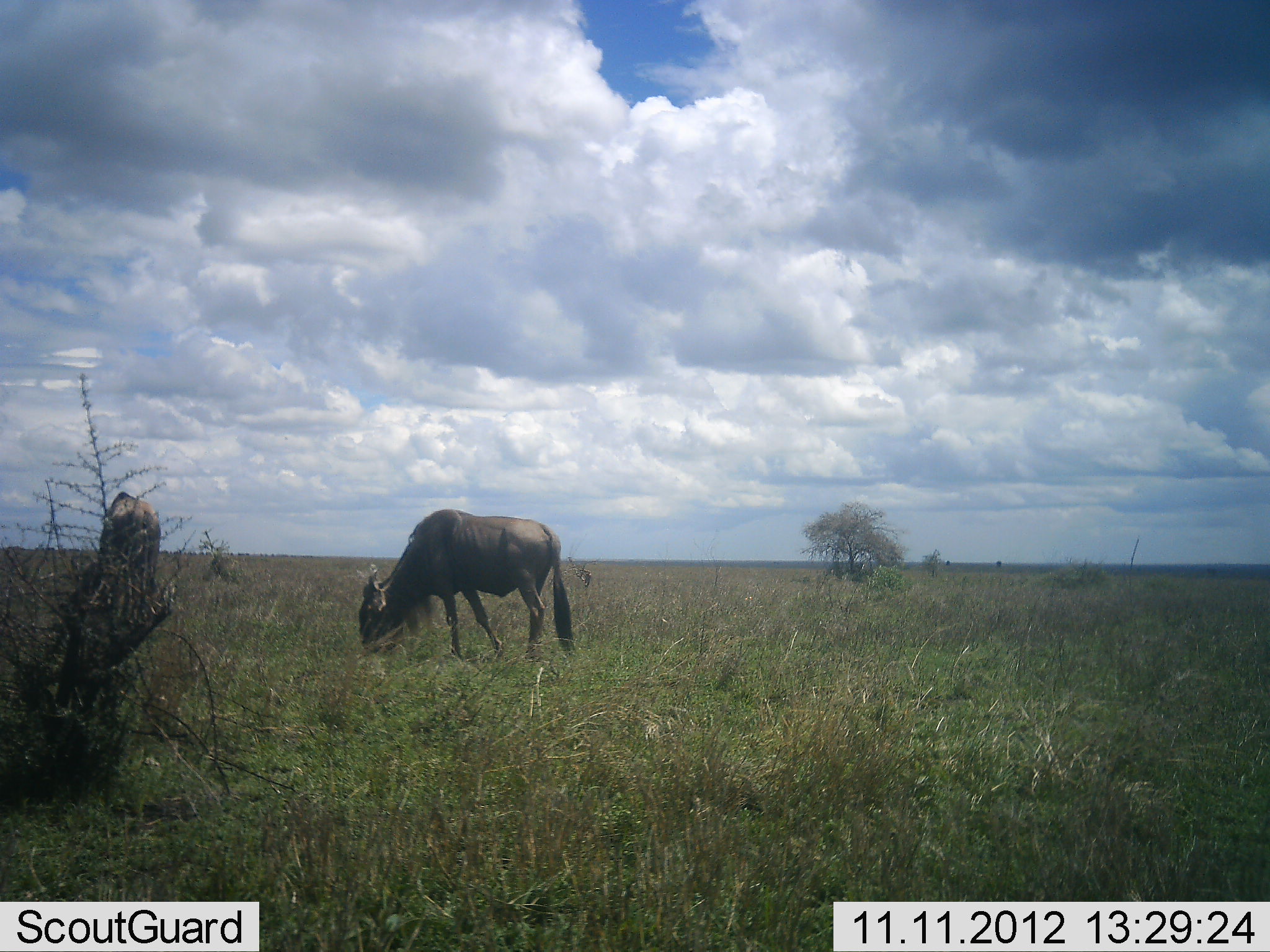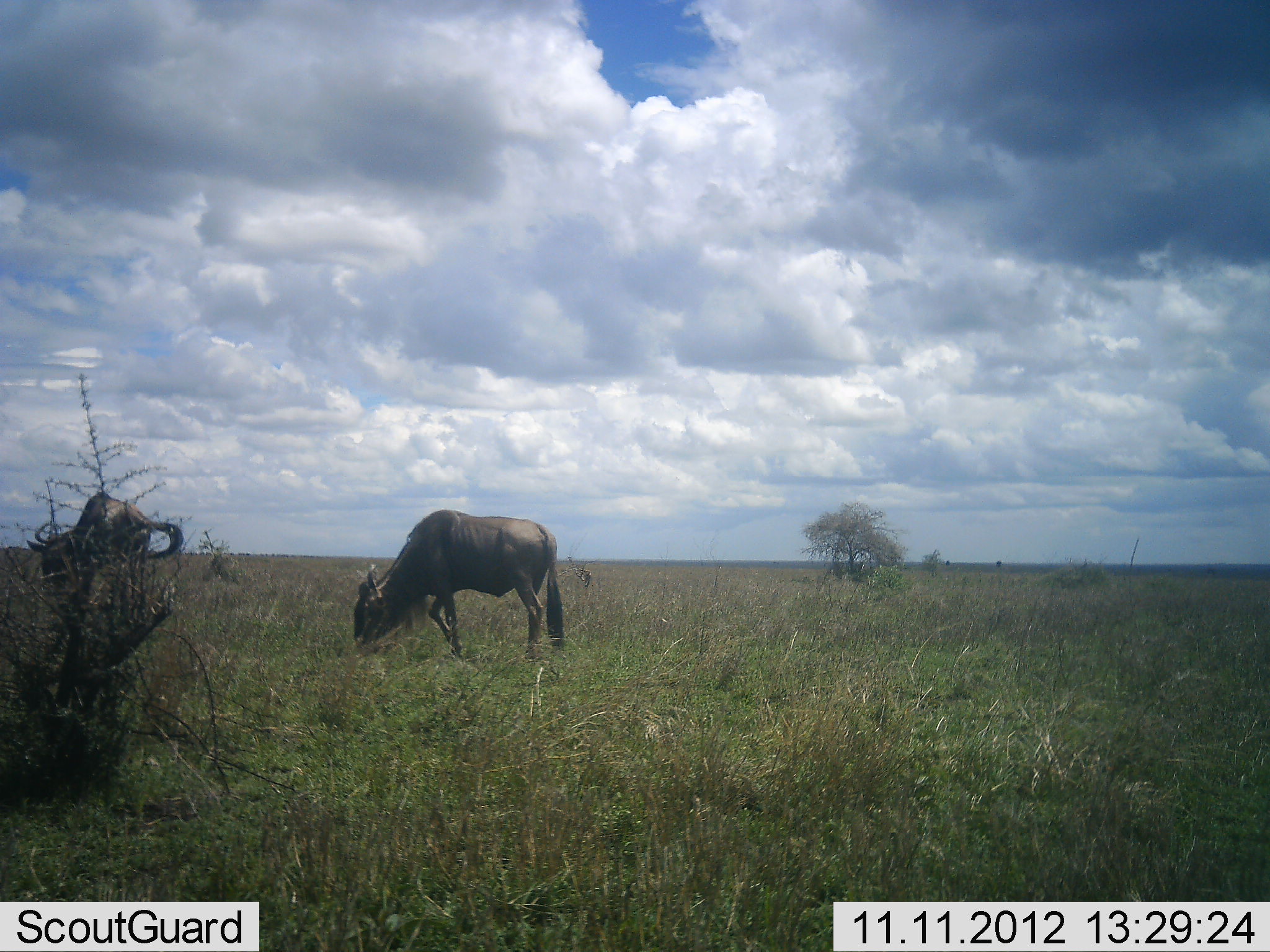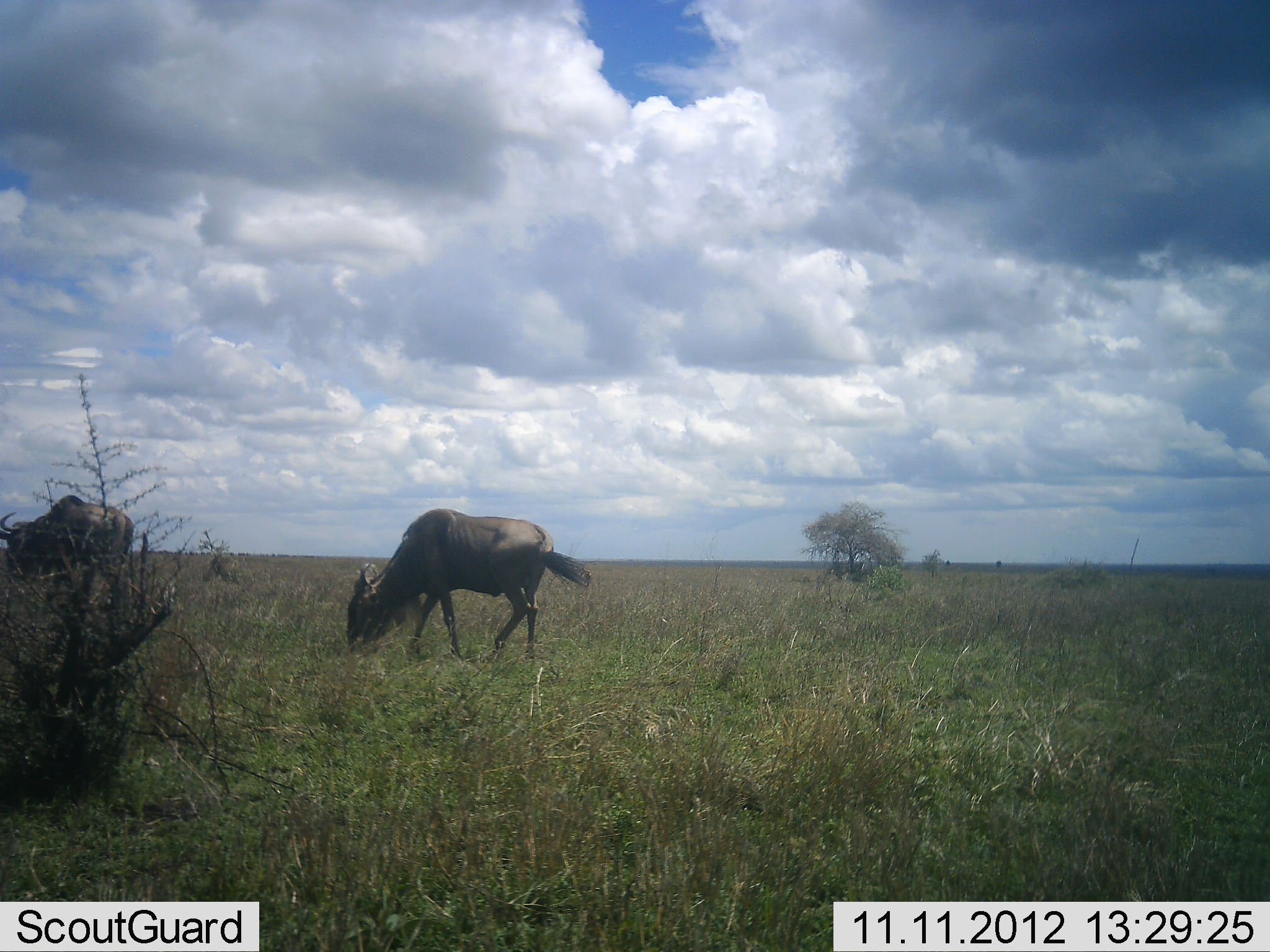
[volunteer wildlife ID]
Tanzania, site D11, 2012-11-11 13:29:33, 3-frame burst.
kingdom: Animalia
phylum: Chordata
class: Mammalia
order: Artiodactyla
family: Bovidae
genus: Connochaetes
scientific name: Connochaetes taurinus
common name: blue wildebeest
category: wildebeest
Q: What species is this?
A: Wildebeest (blue wildebeest) (Connochaetes taurinus).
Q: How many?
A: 2.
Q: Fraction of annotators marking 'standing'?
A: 20%.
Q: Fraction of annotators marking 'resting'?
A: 0%.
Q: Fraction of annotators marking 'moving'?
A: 30%.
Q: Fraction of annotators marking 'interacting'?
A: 0%.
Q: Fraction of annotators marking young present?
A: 0%.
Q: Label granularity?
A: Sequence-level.